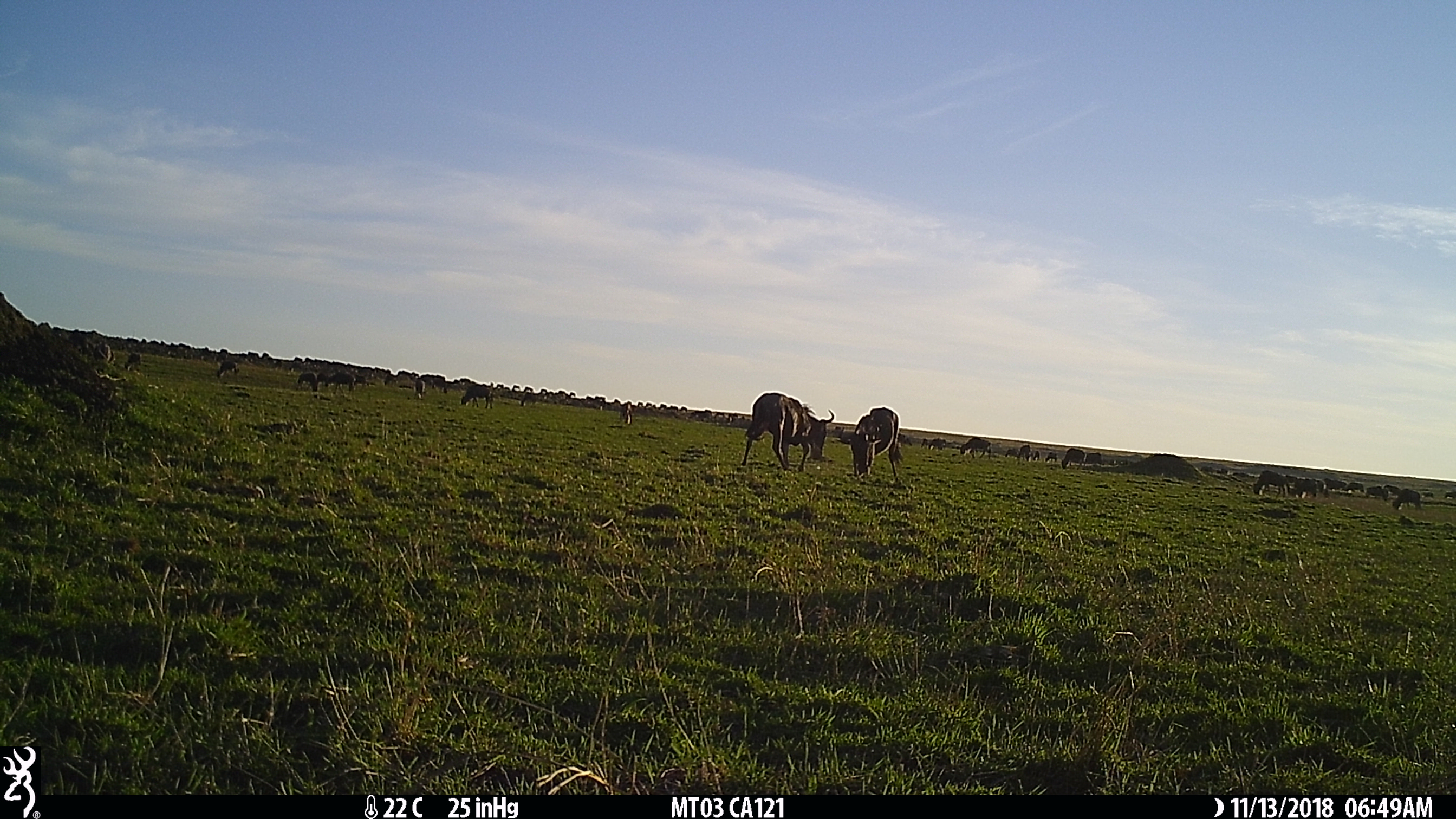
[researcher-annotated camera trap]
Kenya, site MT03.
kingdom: Animalia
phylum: Chordata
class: Mammalia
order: Artiodactyla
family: Bovidae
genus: Connochaetes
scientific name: Connochaetes taurinus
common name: blue wildebeest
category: wildebeest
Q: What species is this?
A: Wildebeest (blue wildebeest) (Connochaetes taurinus).